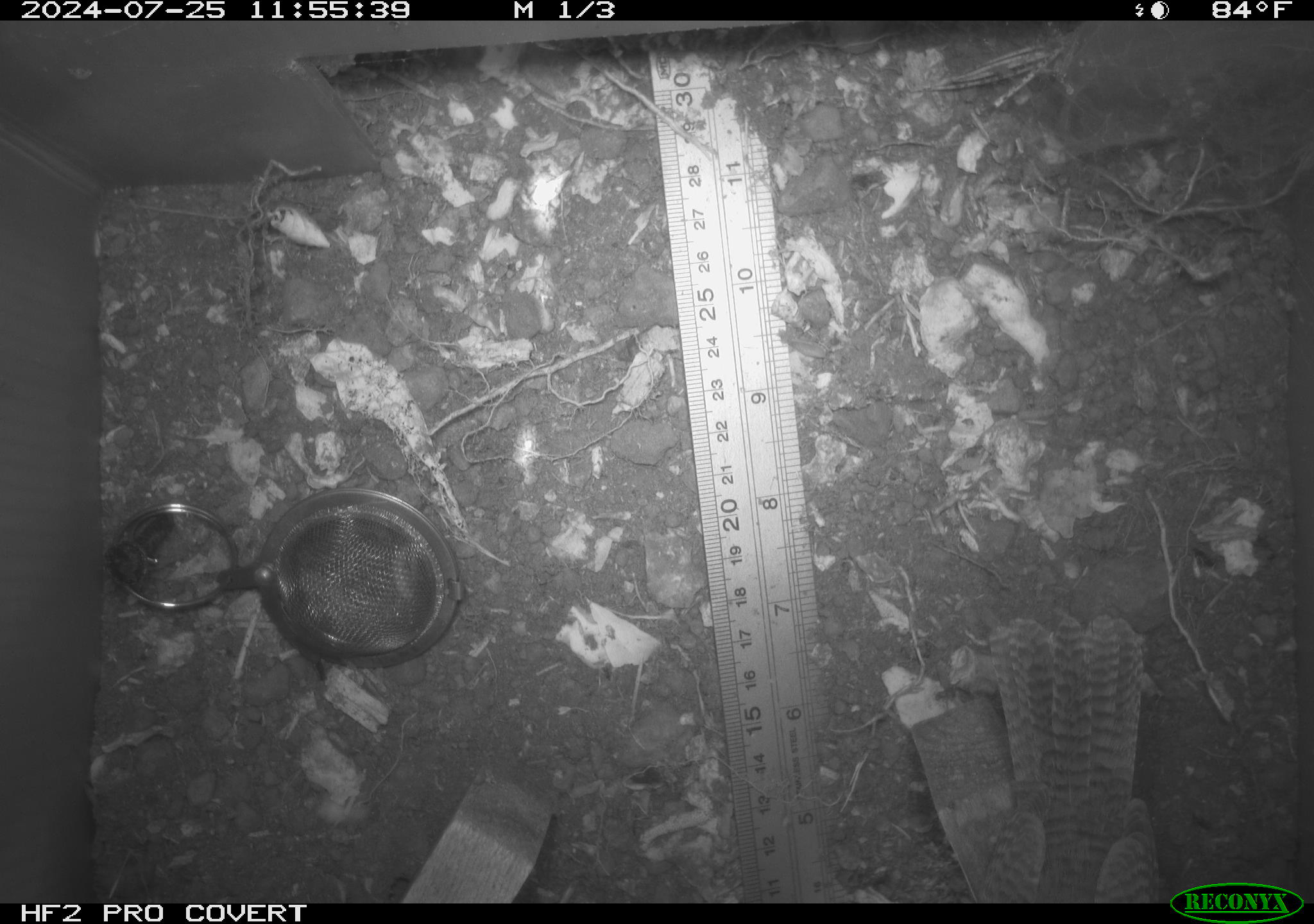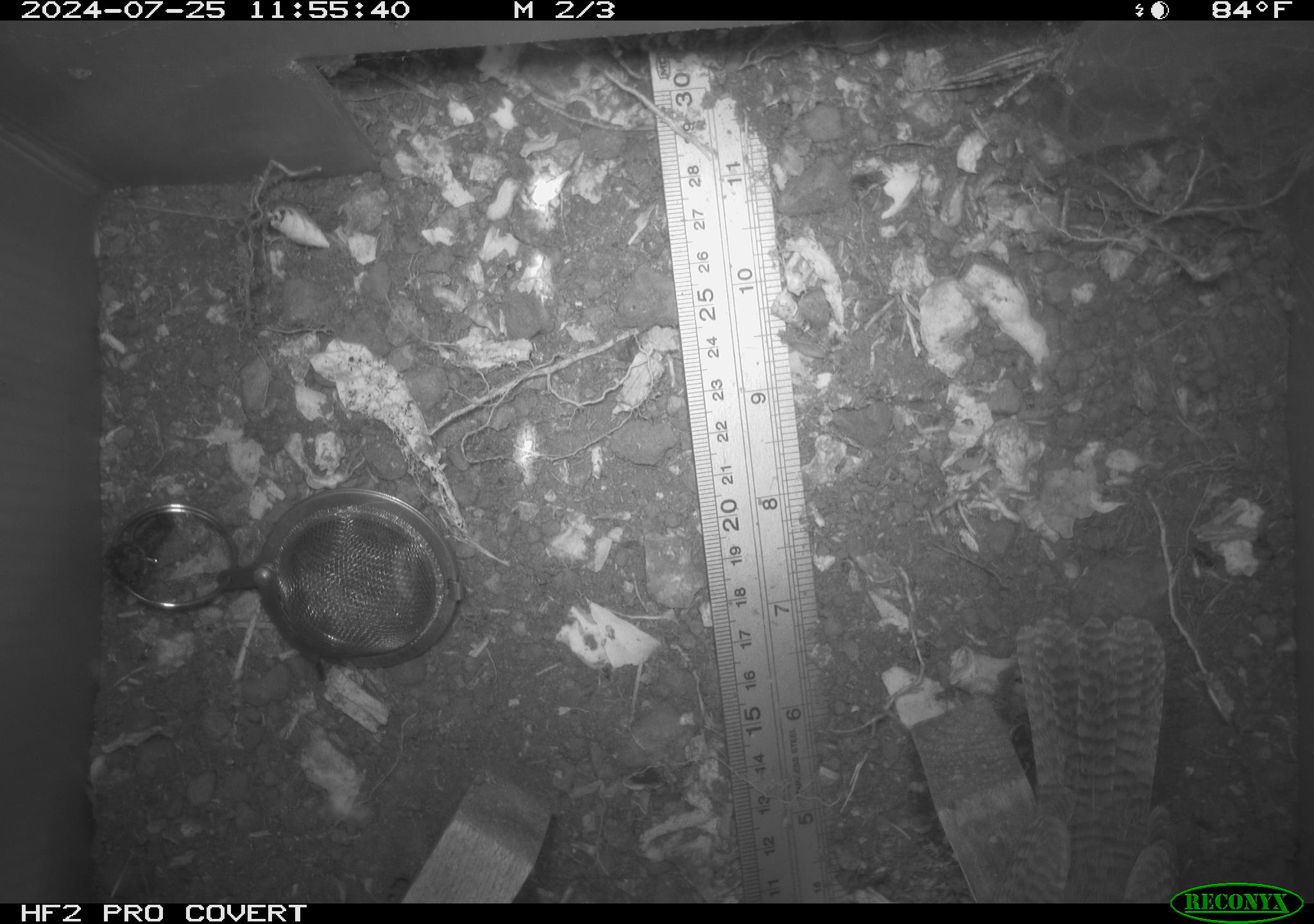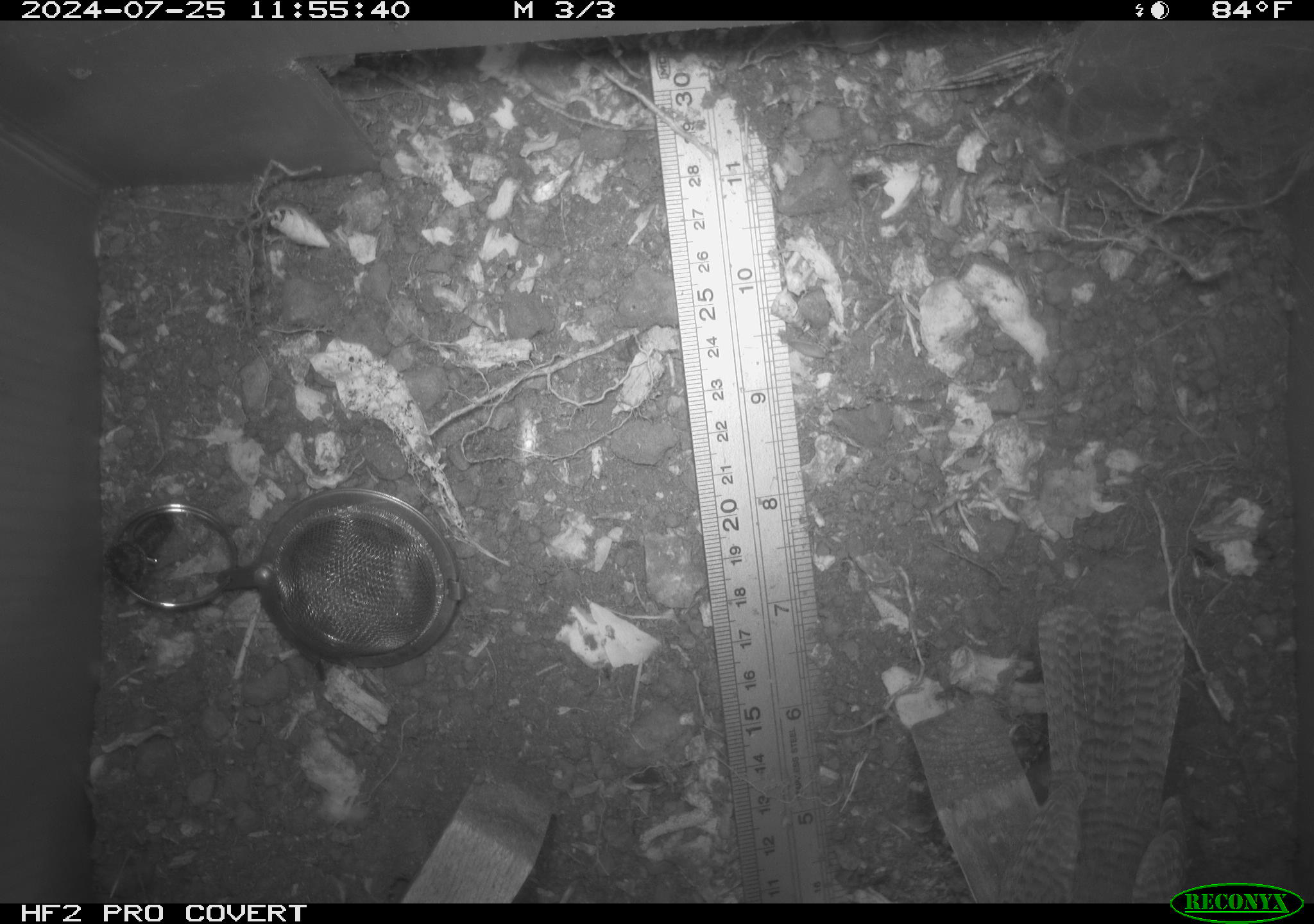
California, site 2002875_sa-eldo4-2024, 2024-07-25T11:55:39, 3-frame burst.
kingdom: Animalia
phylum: Chordata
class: Aves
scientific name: Aves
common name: bird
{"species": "bird (Aves)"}